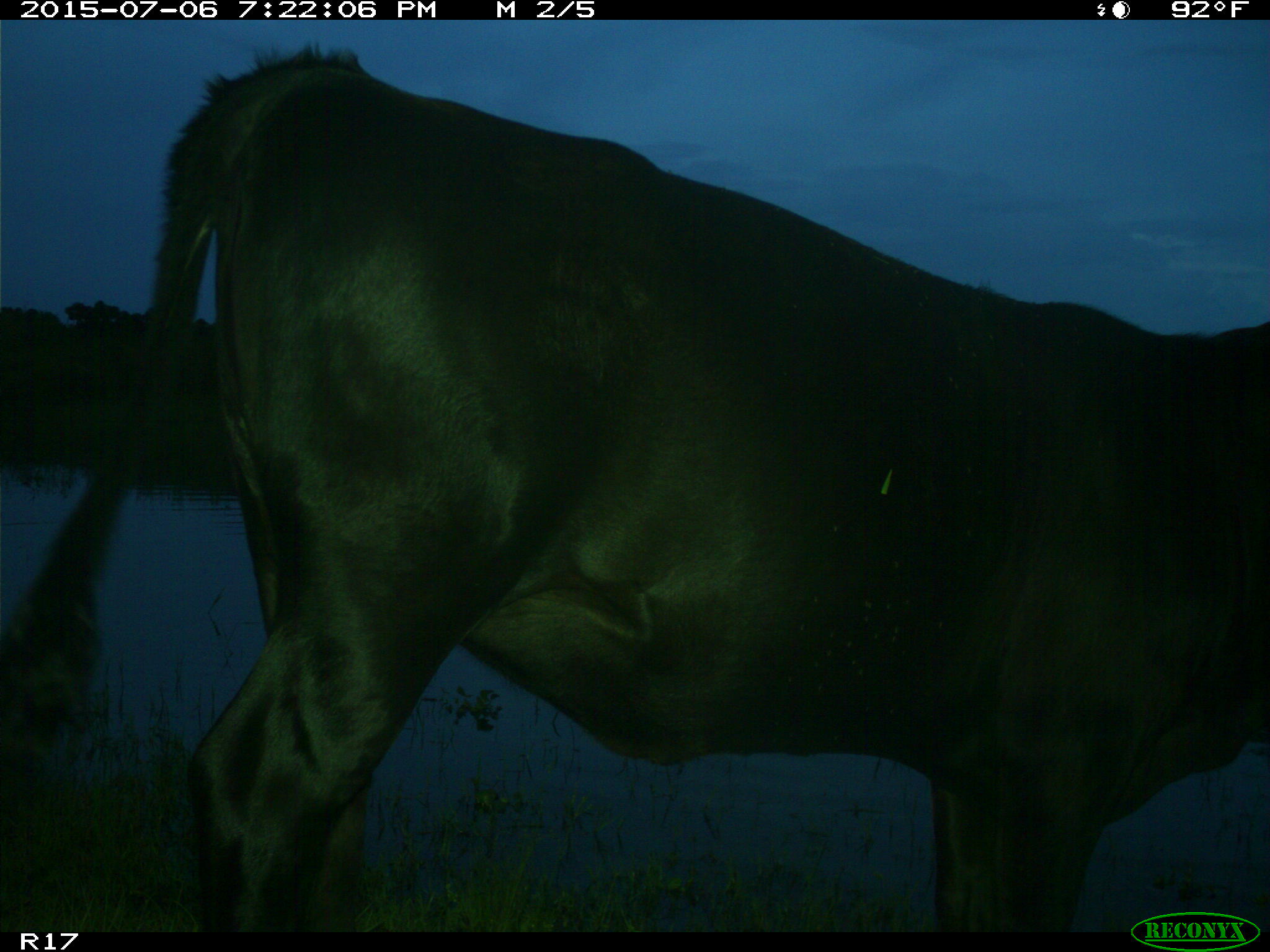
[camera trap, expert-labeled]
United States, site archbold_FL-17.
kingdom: Animalia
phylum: Chordata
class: Mammalia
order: Artiodactyla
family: Bovidae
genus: Bos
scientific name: Bos taurus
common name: domestic cow